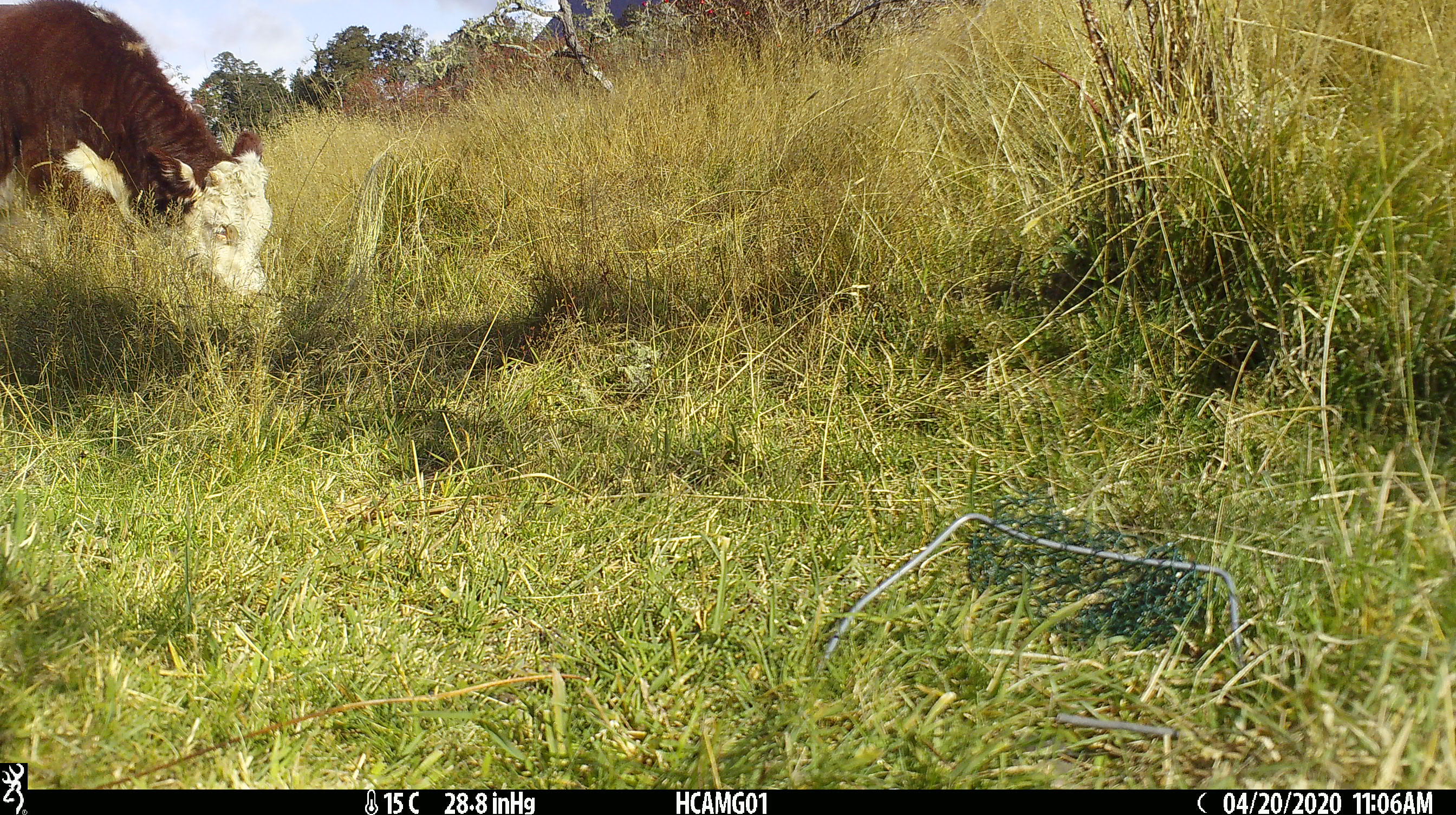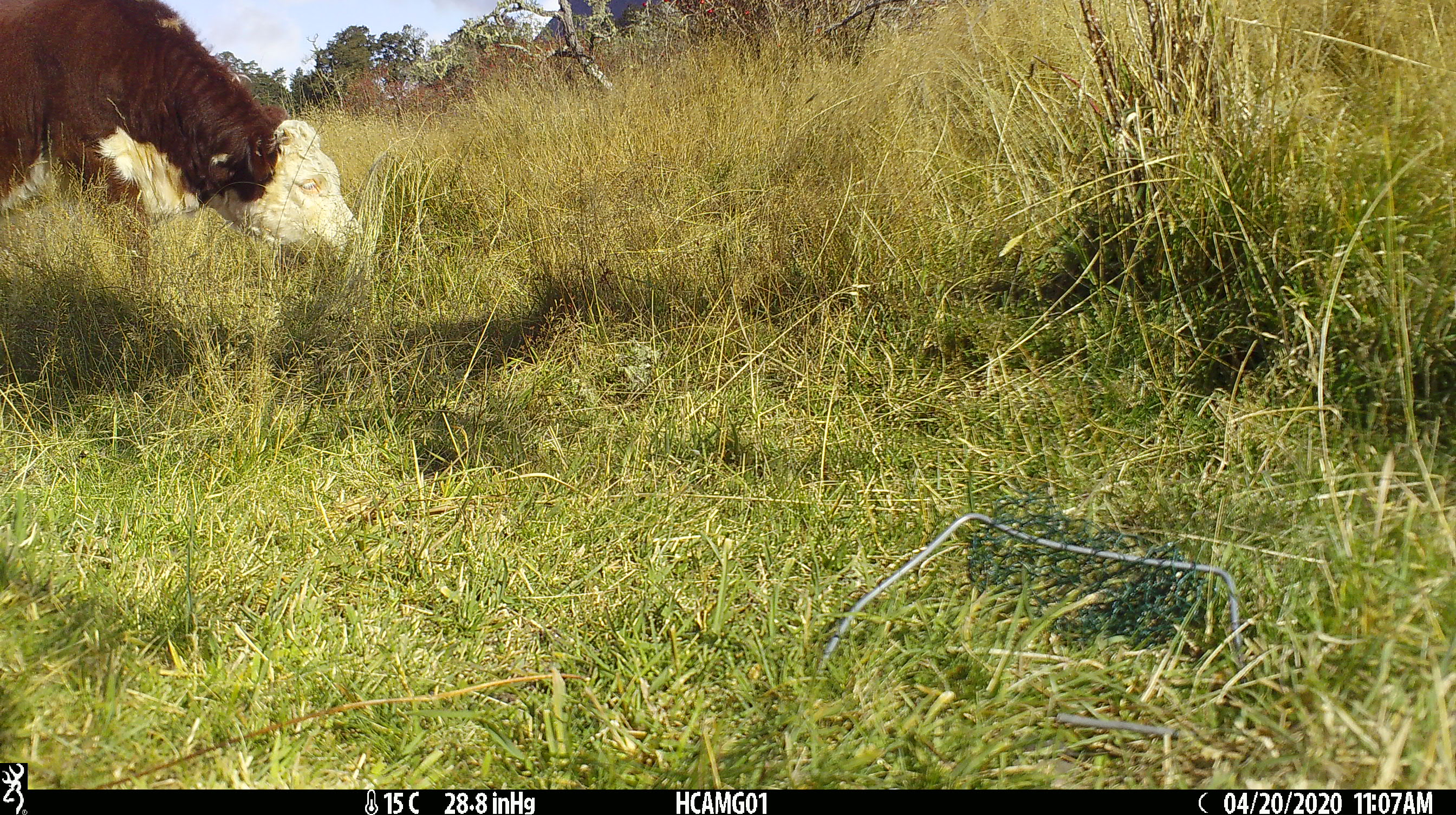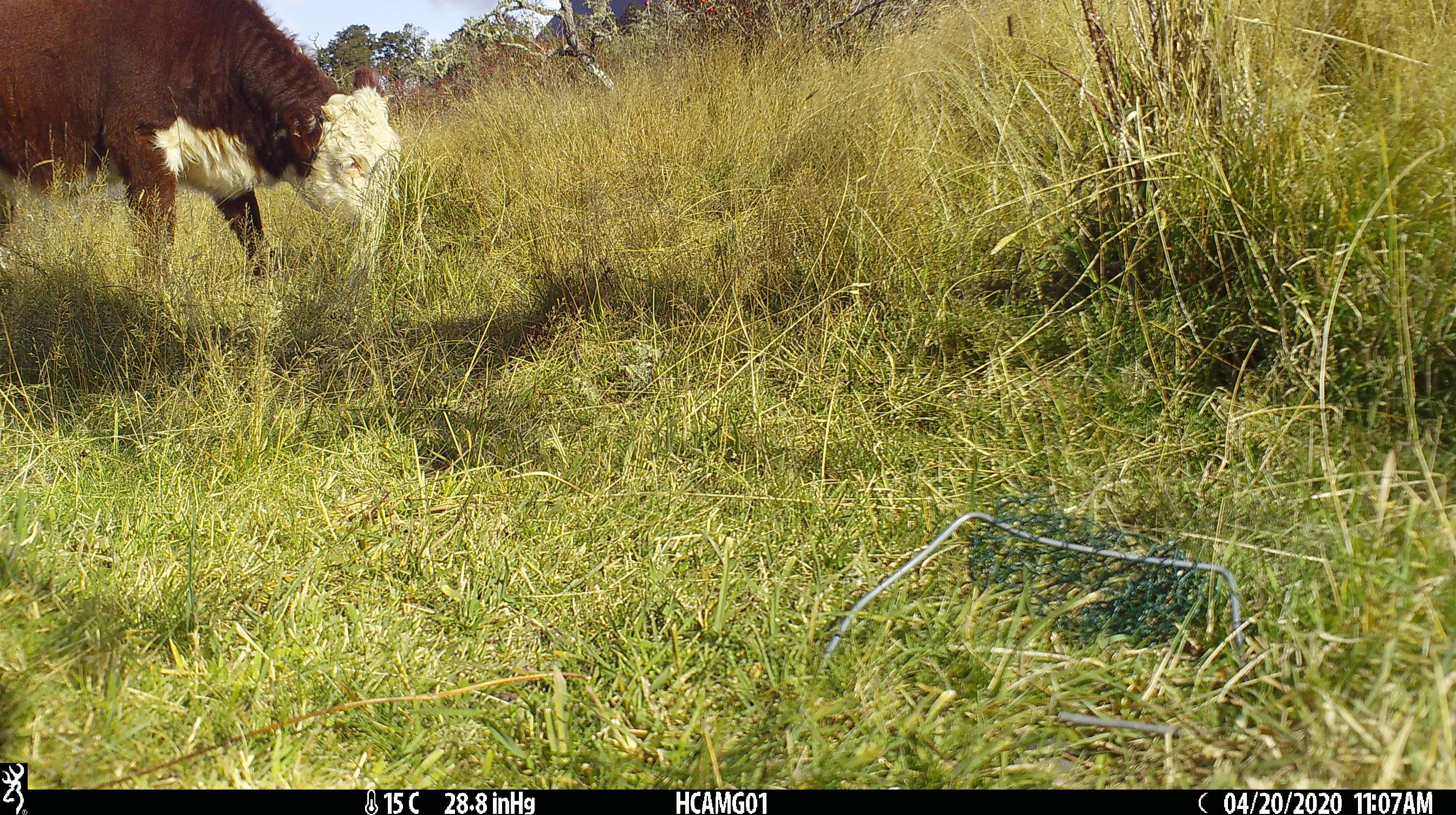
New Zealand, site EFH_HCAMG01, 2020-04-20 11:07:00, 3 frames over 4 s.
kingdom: Animalia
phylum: Chordata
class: Mammalia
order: Artiodactyla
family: Bovidae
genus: Bos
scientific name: Bos taurus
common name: domestic cow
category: cow